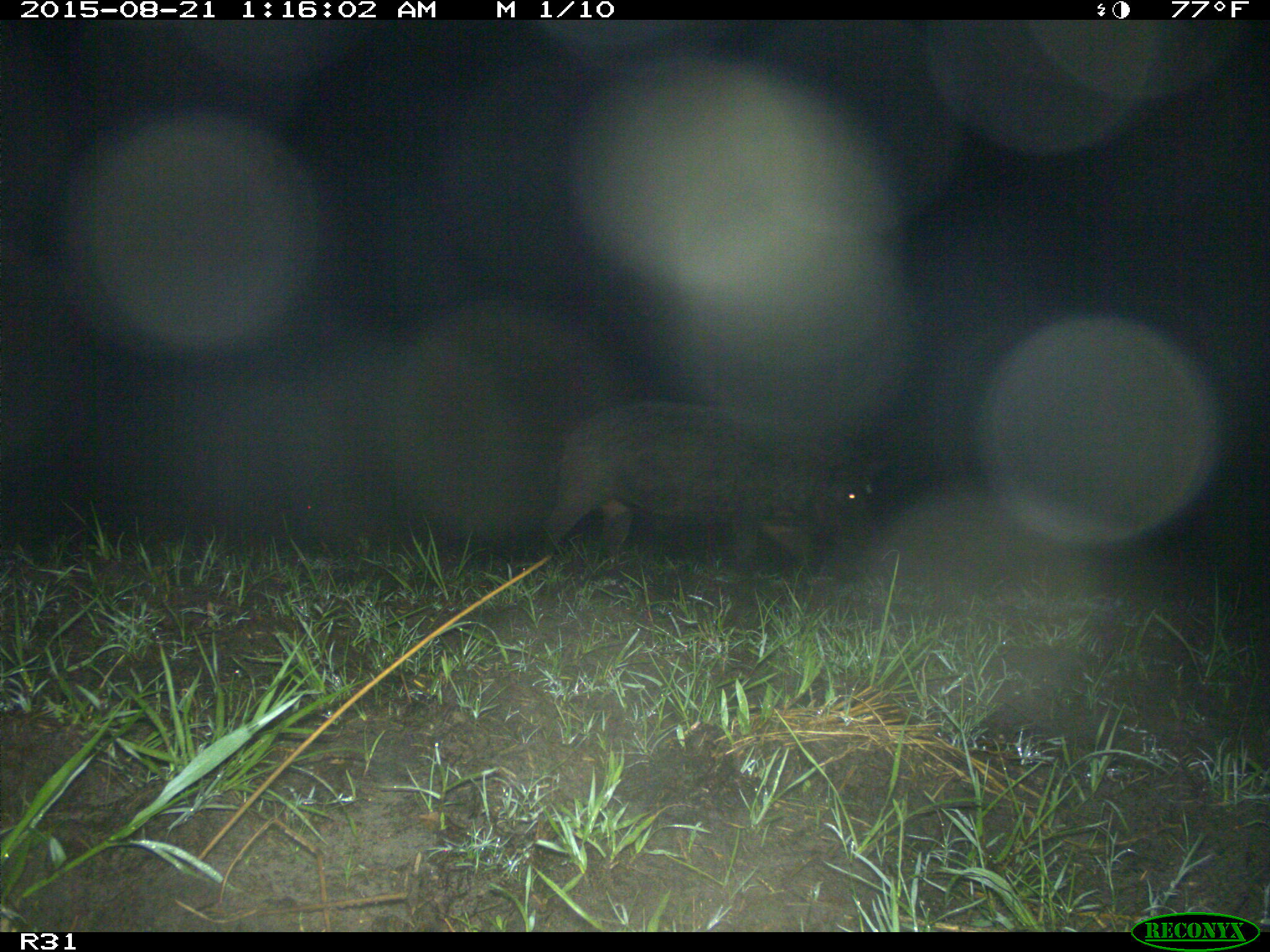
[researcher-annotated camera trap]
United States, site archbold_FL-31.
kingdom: Animalia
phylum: Chordata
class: Mammalia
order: Artiodactyla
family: Suidae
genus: Sus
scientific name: Sus scrofa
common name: wild boar